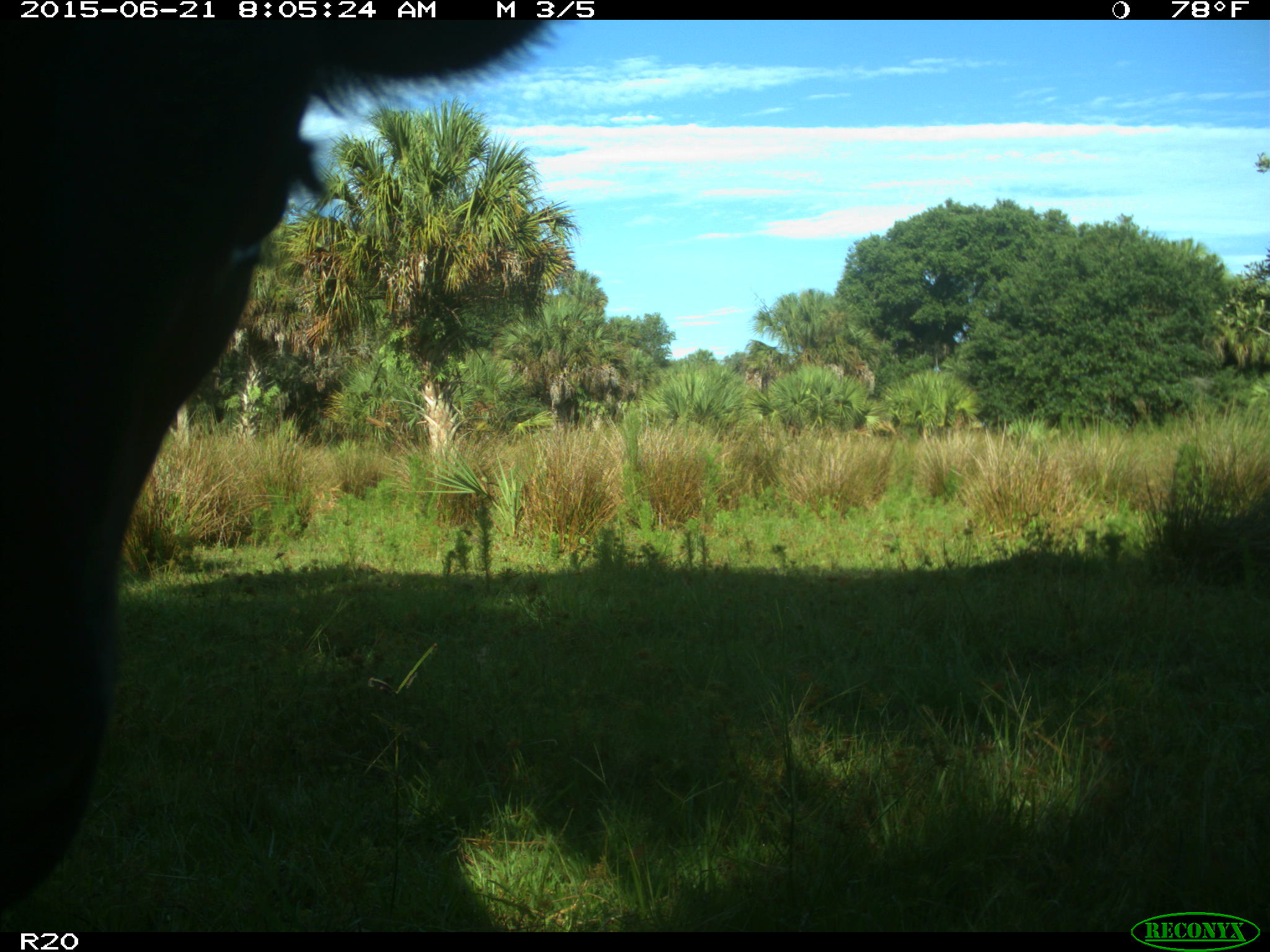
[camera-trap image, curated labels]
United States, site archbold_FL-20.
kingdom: Animalia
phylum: Chordata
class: Mammalia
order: Artiodactyla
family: Bovidae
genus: Bos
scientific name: Bos taurus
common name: domestic cow